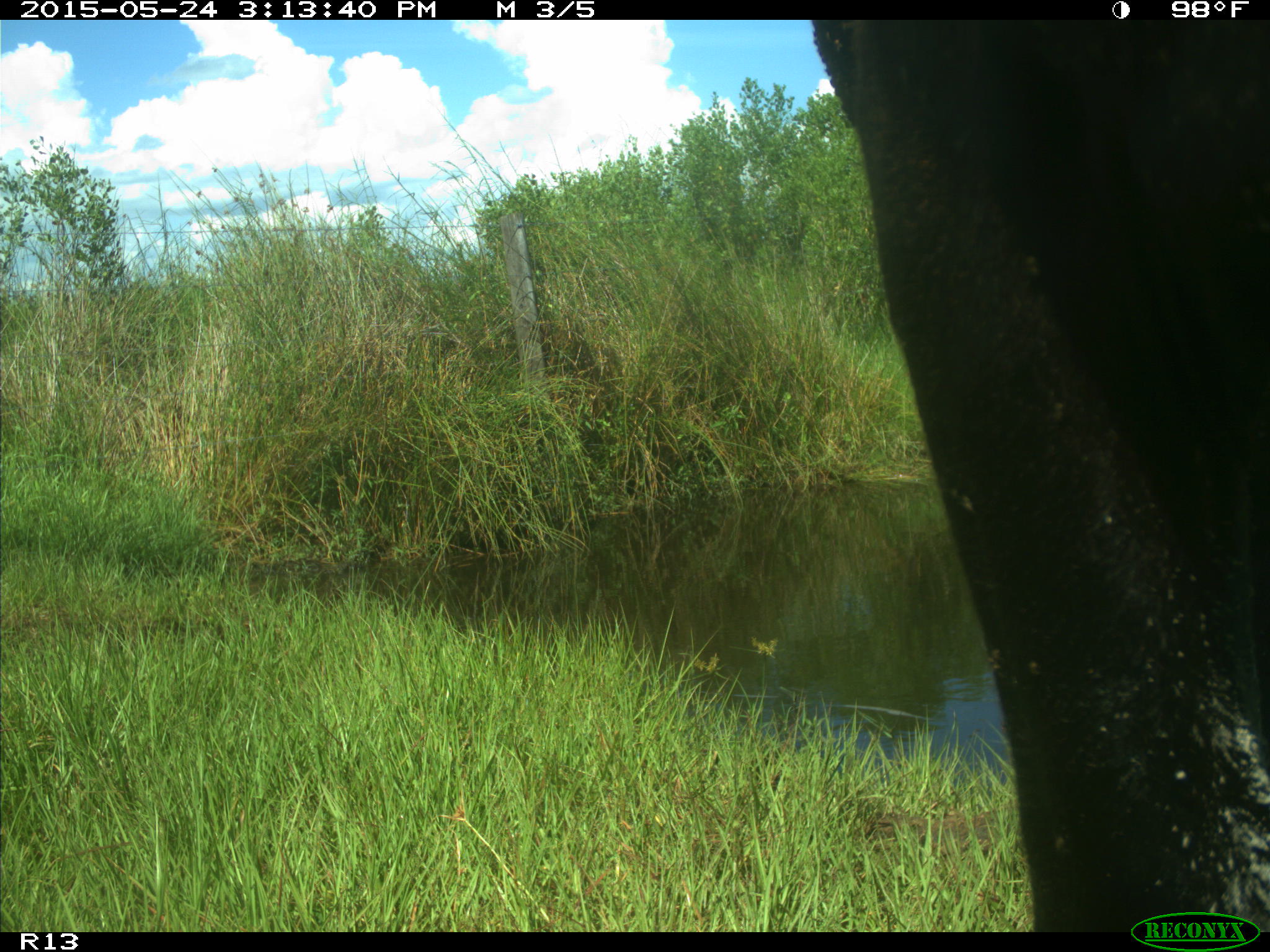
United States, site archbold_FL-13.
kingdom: Animalia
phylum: Chordata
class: Mammalia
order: Artiodactyla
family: Bovidae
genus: Bos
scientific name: Bos taurus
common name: domestic cow